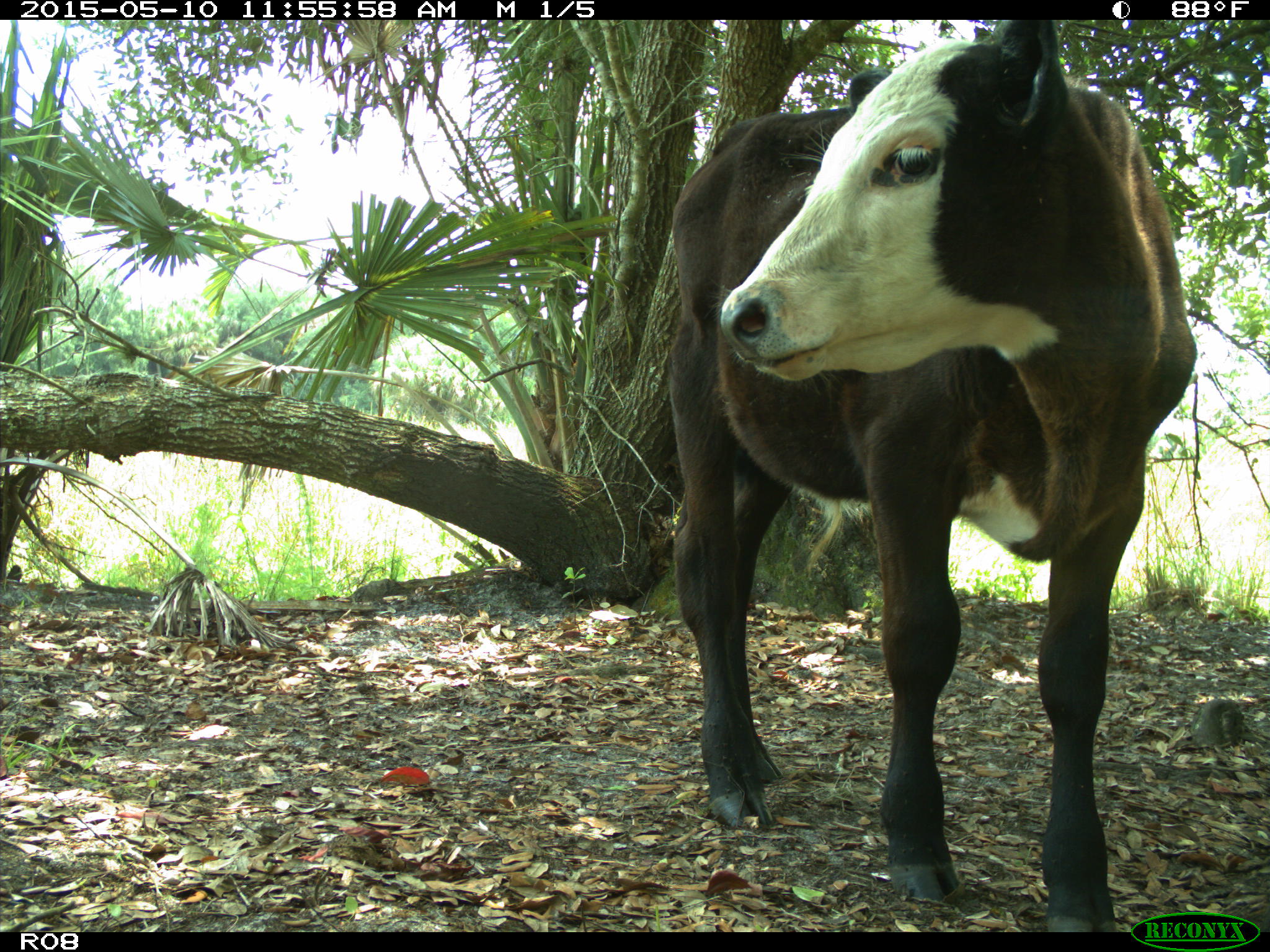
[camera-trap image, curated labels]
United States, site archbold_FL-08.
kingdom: Animalia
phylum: Chordata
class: Mammalia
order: Artiodactyla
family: Bovidae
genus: Bos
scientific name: Bos taurus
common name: domestic cow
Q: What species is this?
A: Bos taurus (domestic cow).